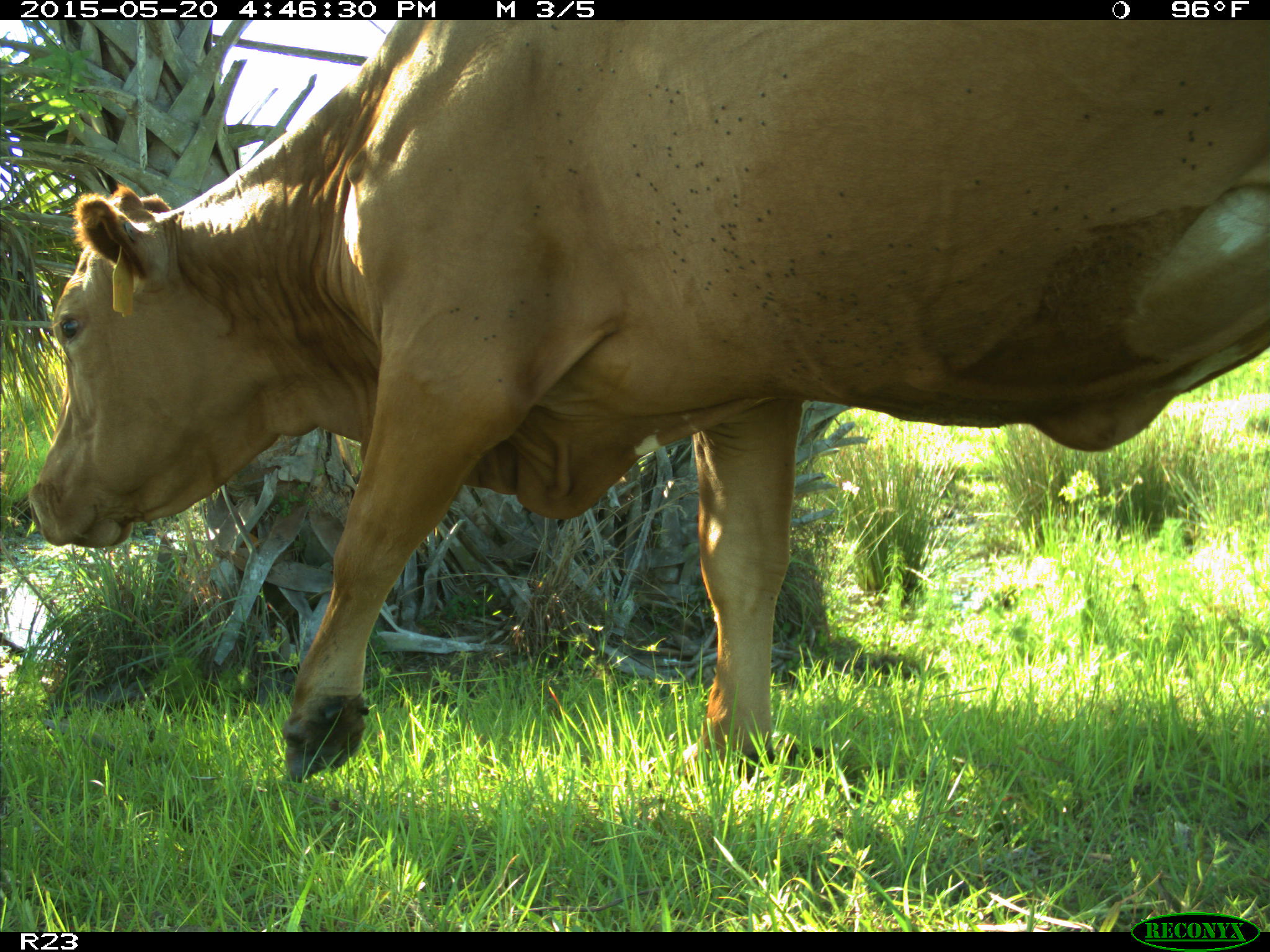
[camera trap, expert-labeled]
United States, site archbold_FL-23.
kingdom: Animalia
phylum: Chordata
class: Mammalia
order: Artiodactyla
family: Bovidae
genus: Bos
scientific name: Bos taurus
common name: domestic cow